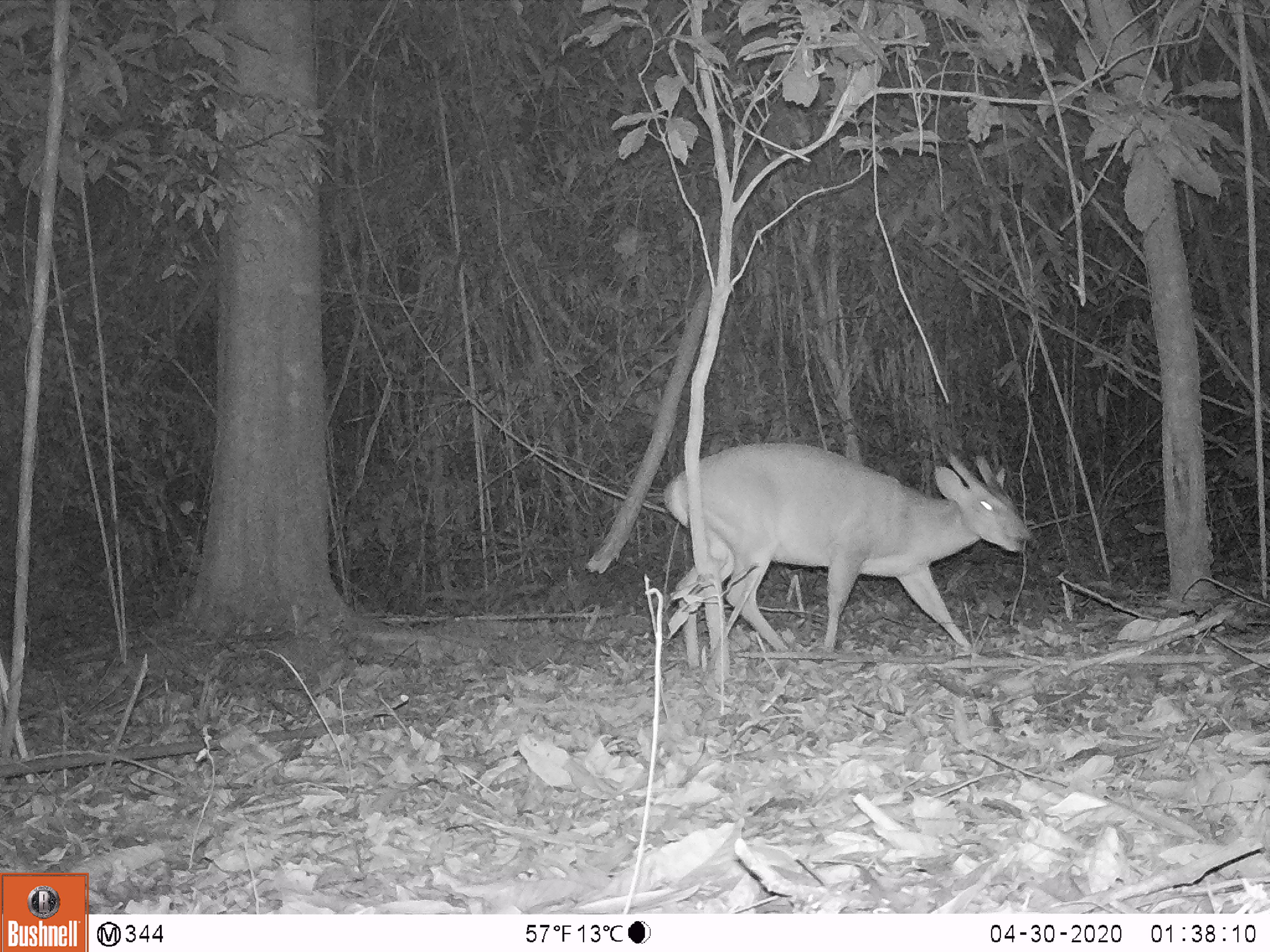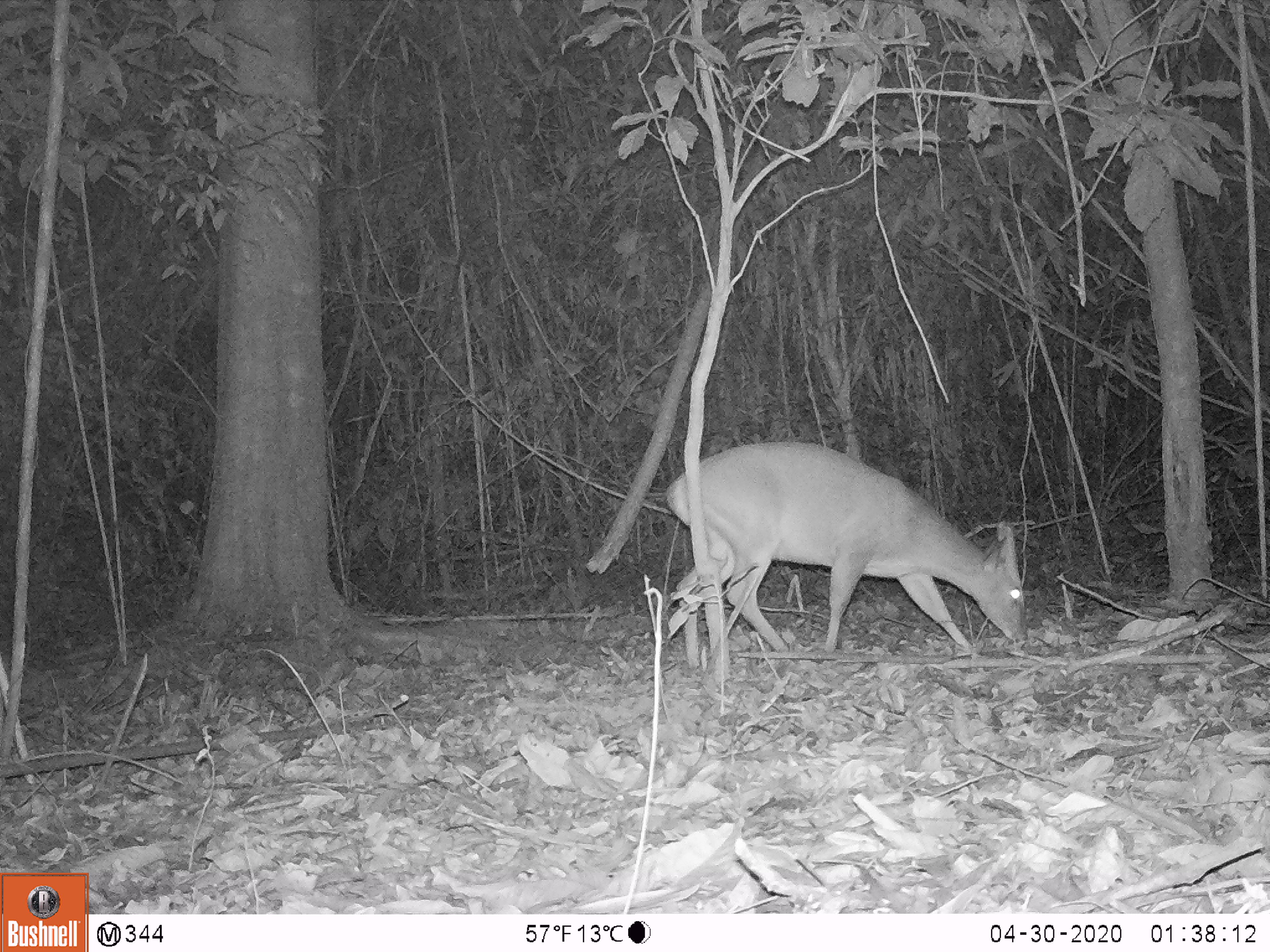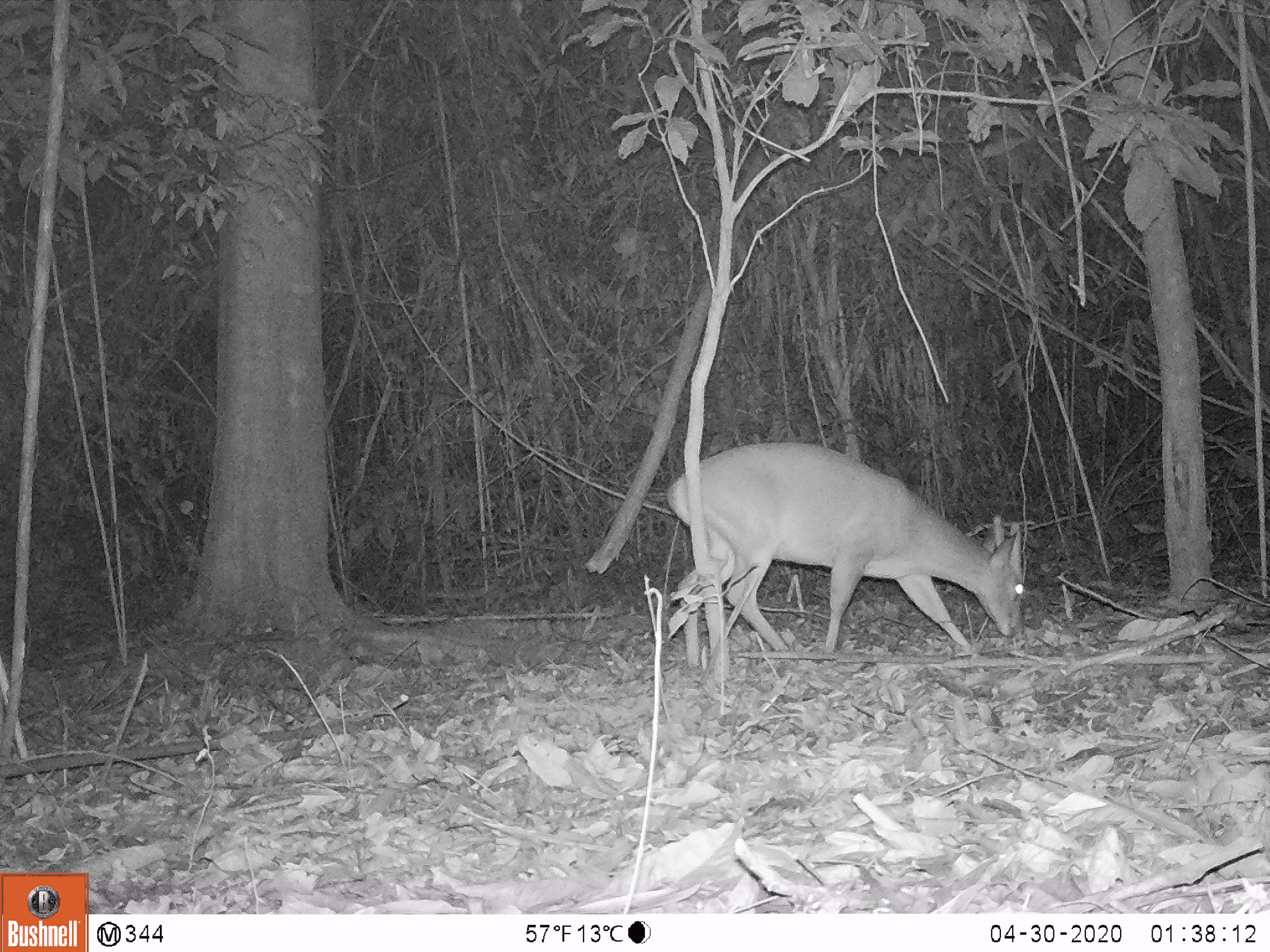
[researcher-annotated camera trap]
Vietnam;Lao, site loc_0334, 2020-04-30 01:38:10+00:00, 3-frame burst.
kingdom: Animalia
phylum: Chordata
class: Mammalia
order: Artiodactyla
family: Cervidae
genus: Muntiacus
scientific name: Muntiacus vuquangensis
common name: large-antlered muntjac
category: large antlered muntjac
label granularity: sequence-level